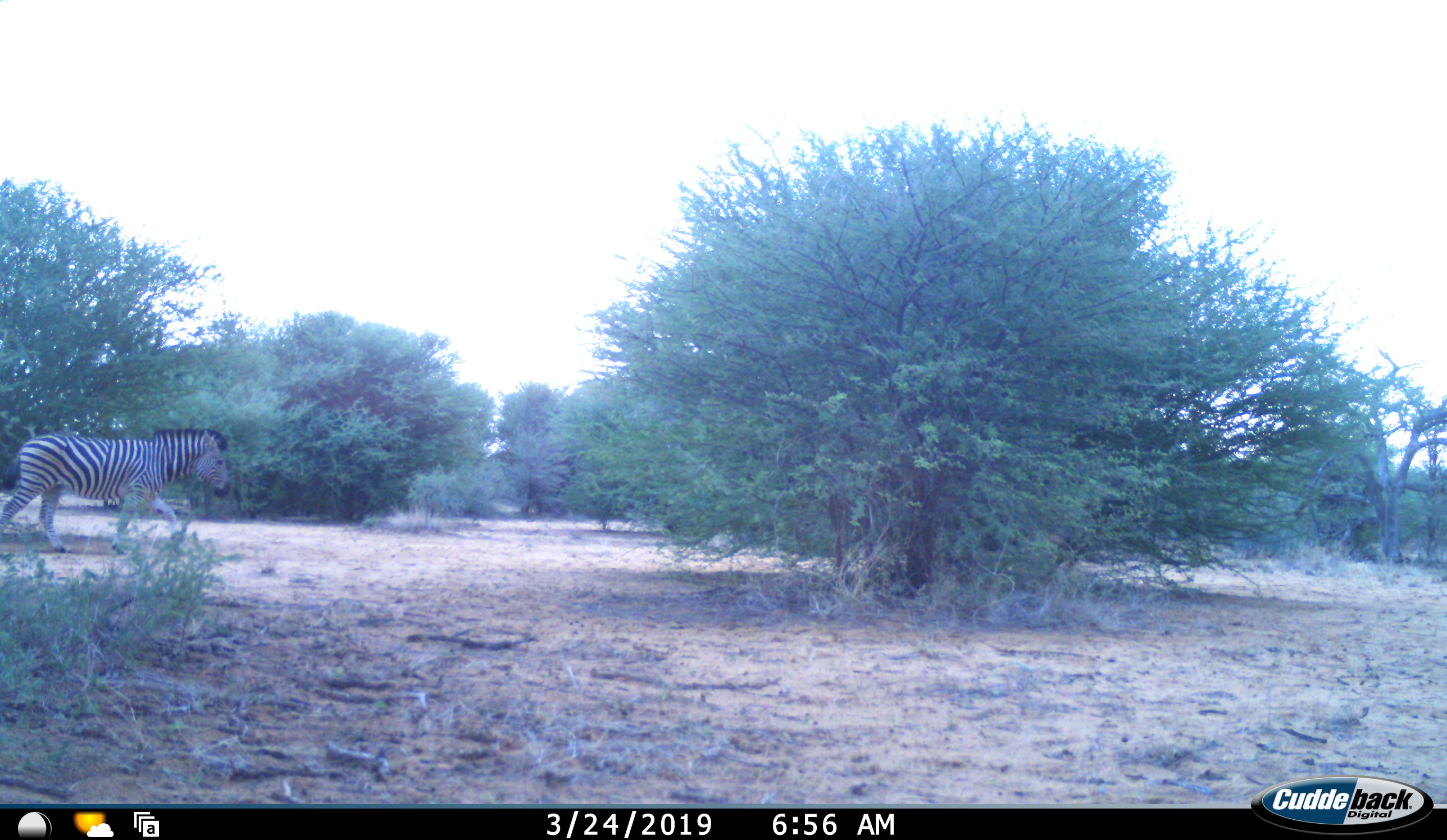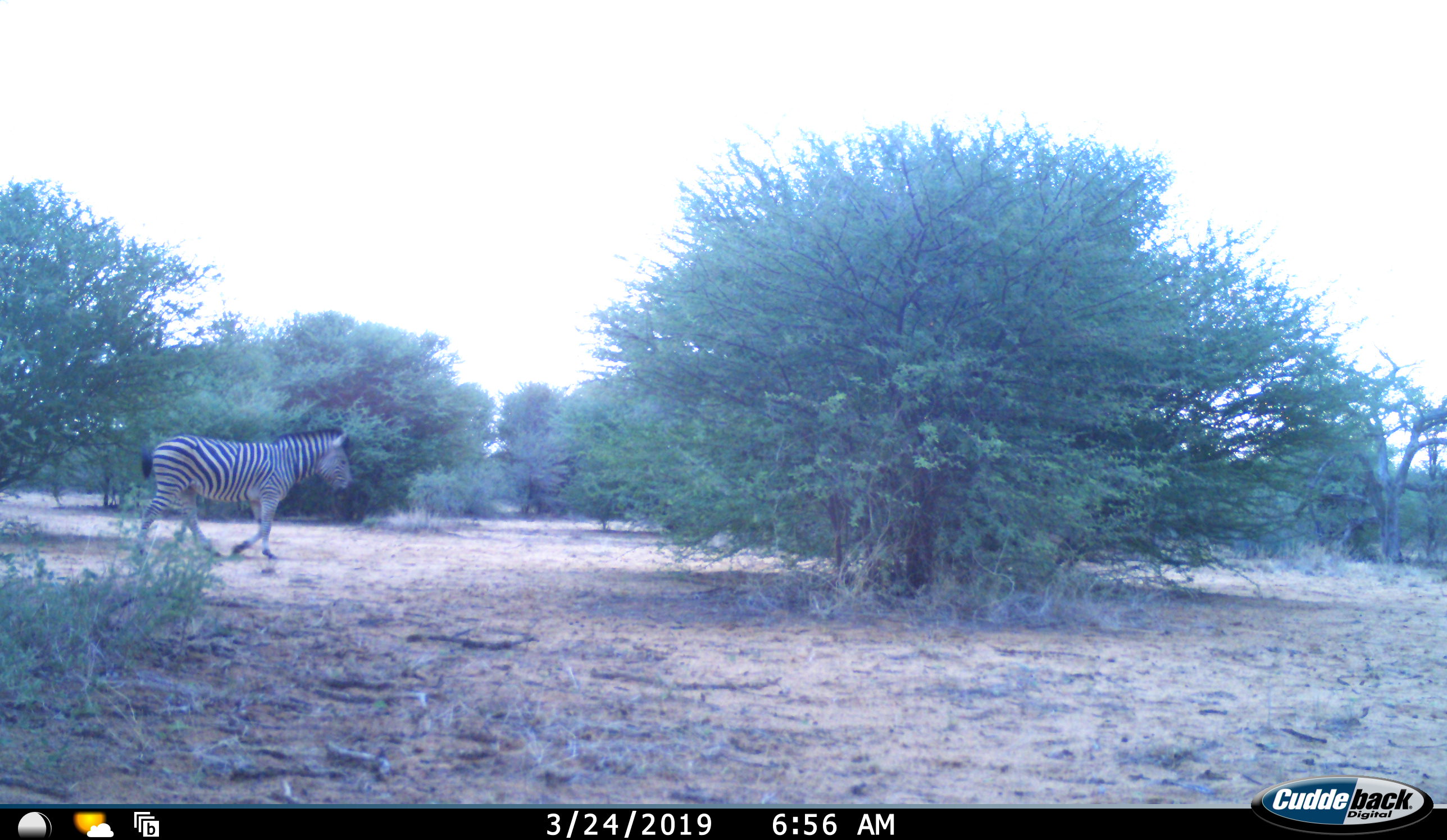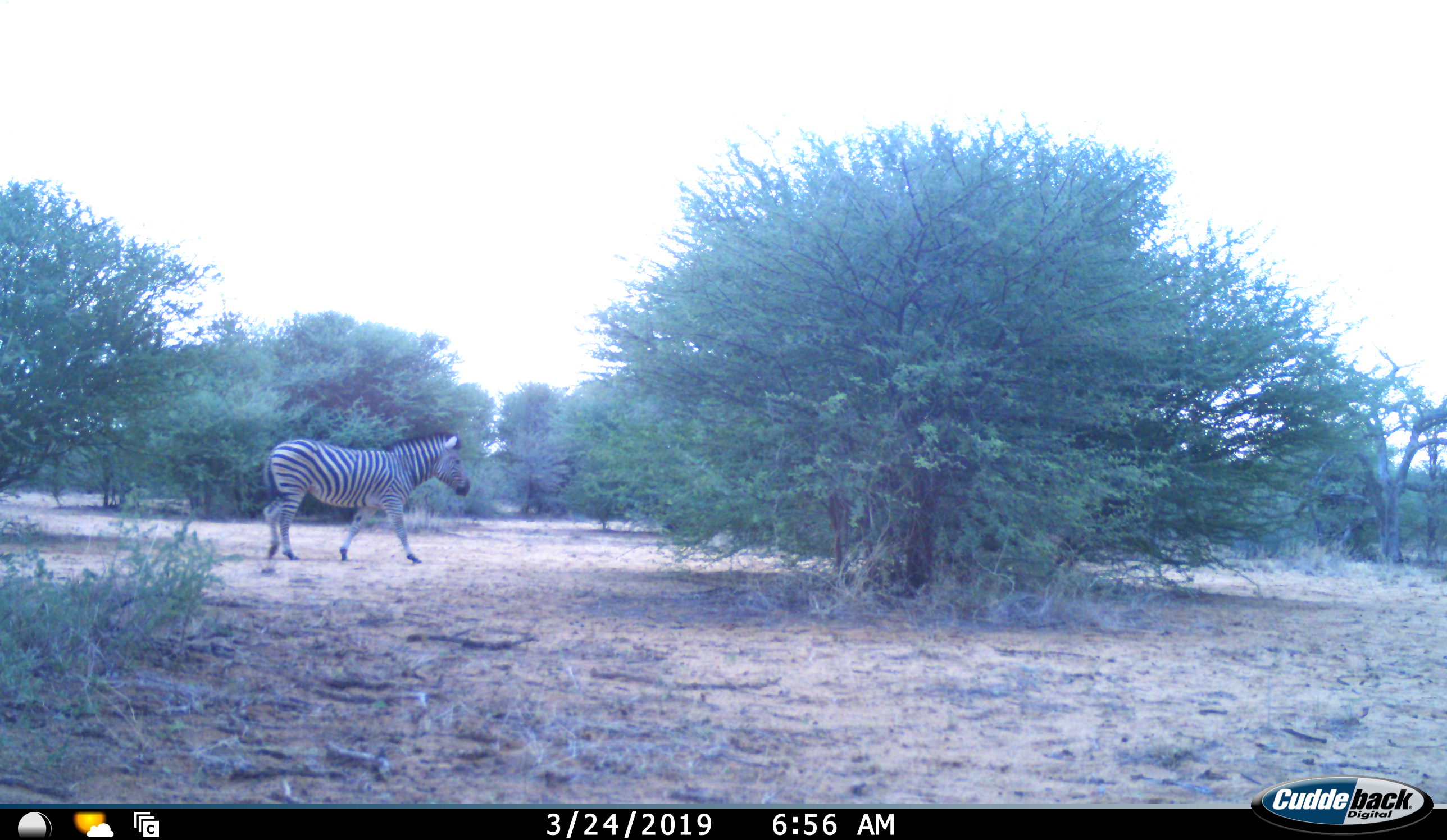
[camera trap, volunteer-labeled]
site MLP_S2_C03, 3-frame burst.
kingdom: Animalia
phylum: Chordata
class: Mammalia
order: Perissodactyla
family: Equidae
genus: Equus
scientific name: Equus quagga burchellii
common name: burchell's zebra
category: zebraburchells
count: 1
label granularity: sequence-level